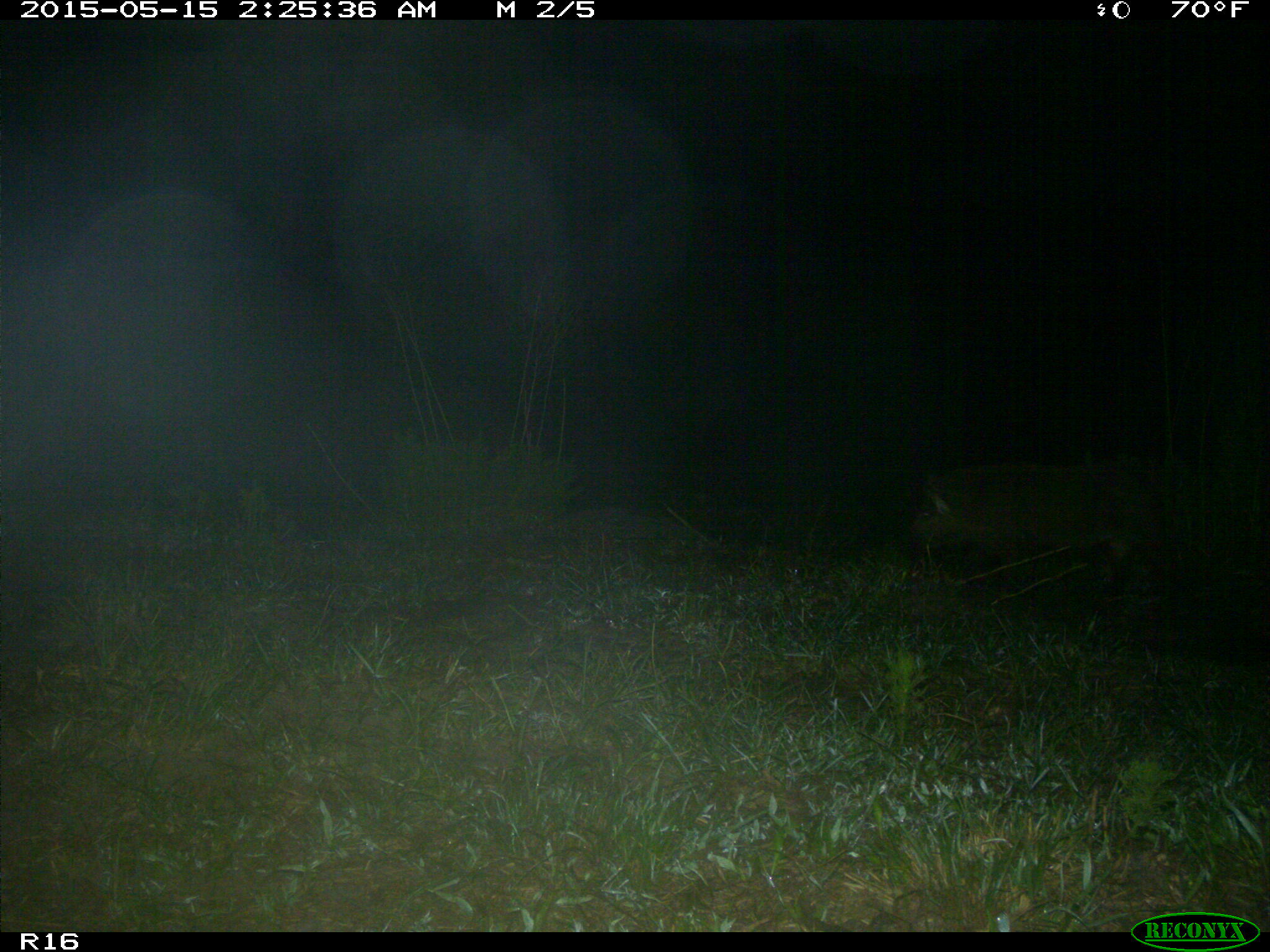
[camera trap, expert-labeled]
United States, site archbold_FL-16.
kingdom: Animalia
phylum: Chordata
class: Mammalia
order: Artiodactyla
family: Suidae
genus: Sus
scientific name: Sus scrofa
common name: wild boar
Sus scrofa (wild boar).